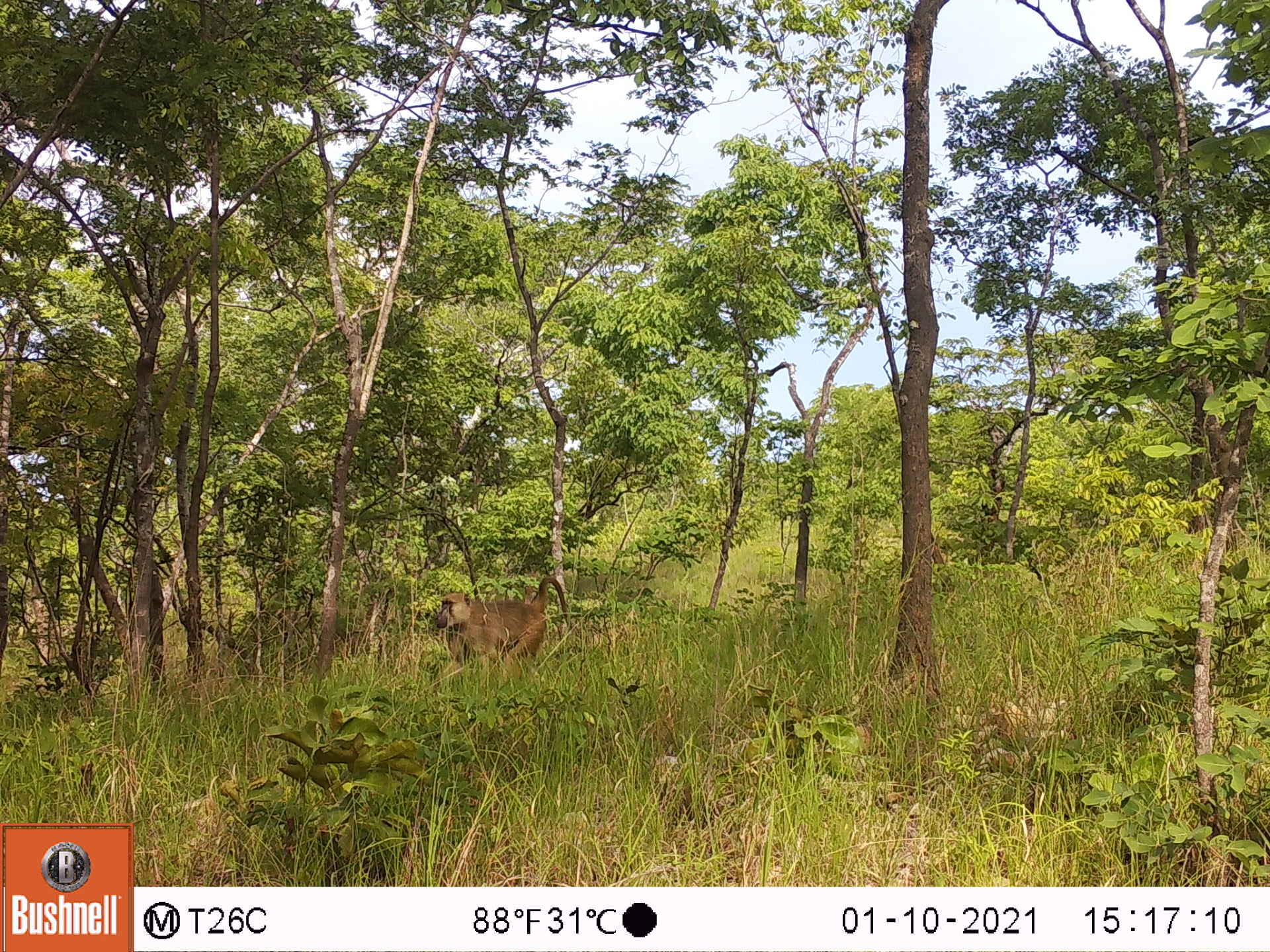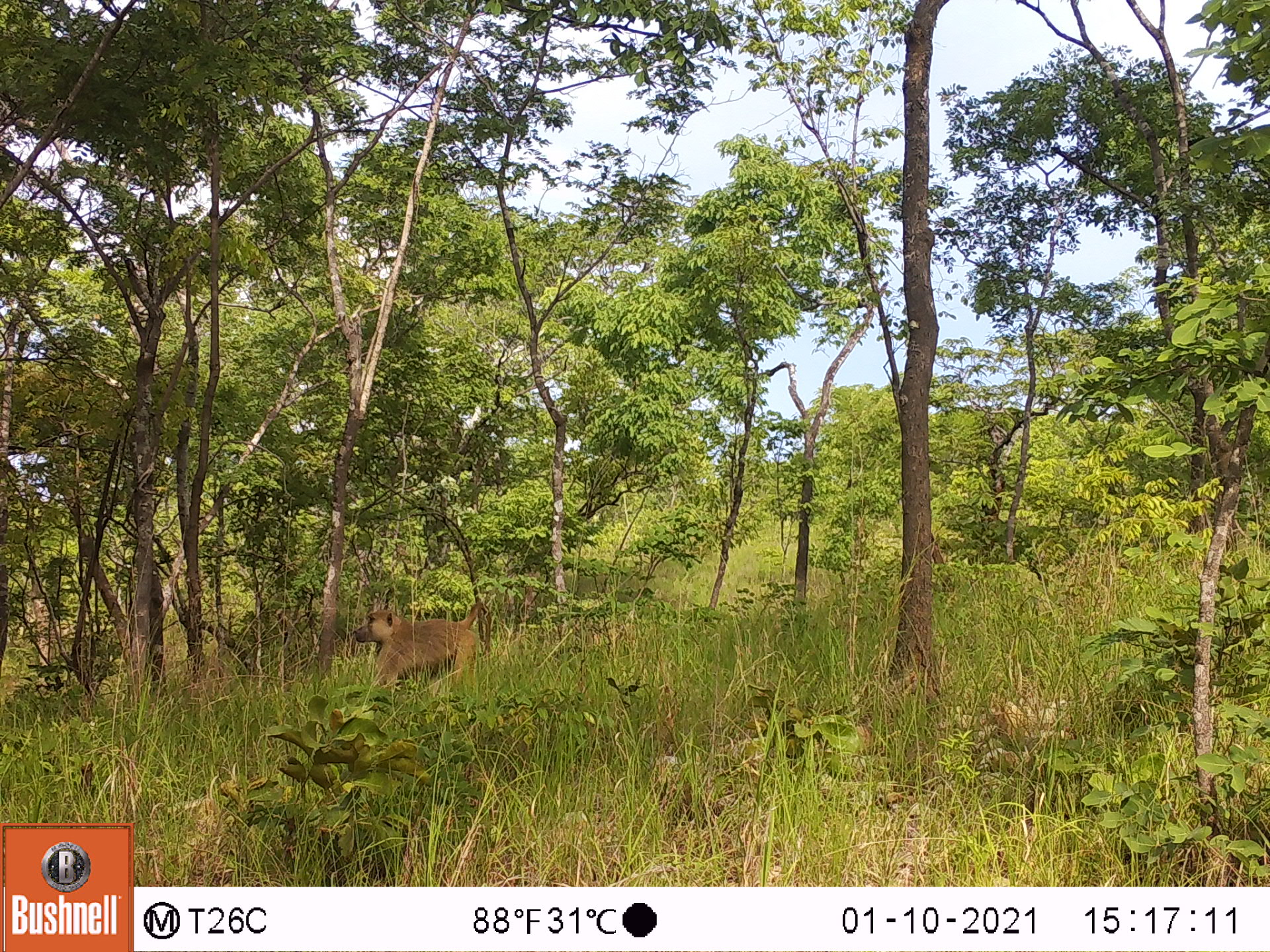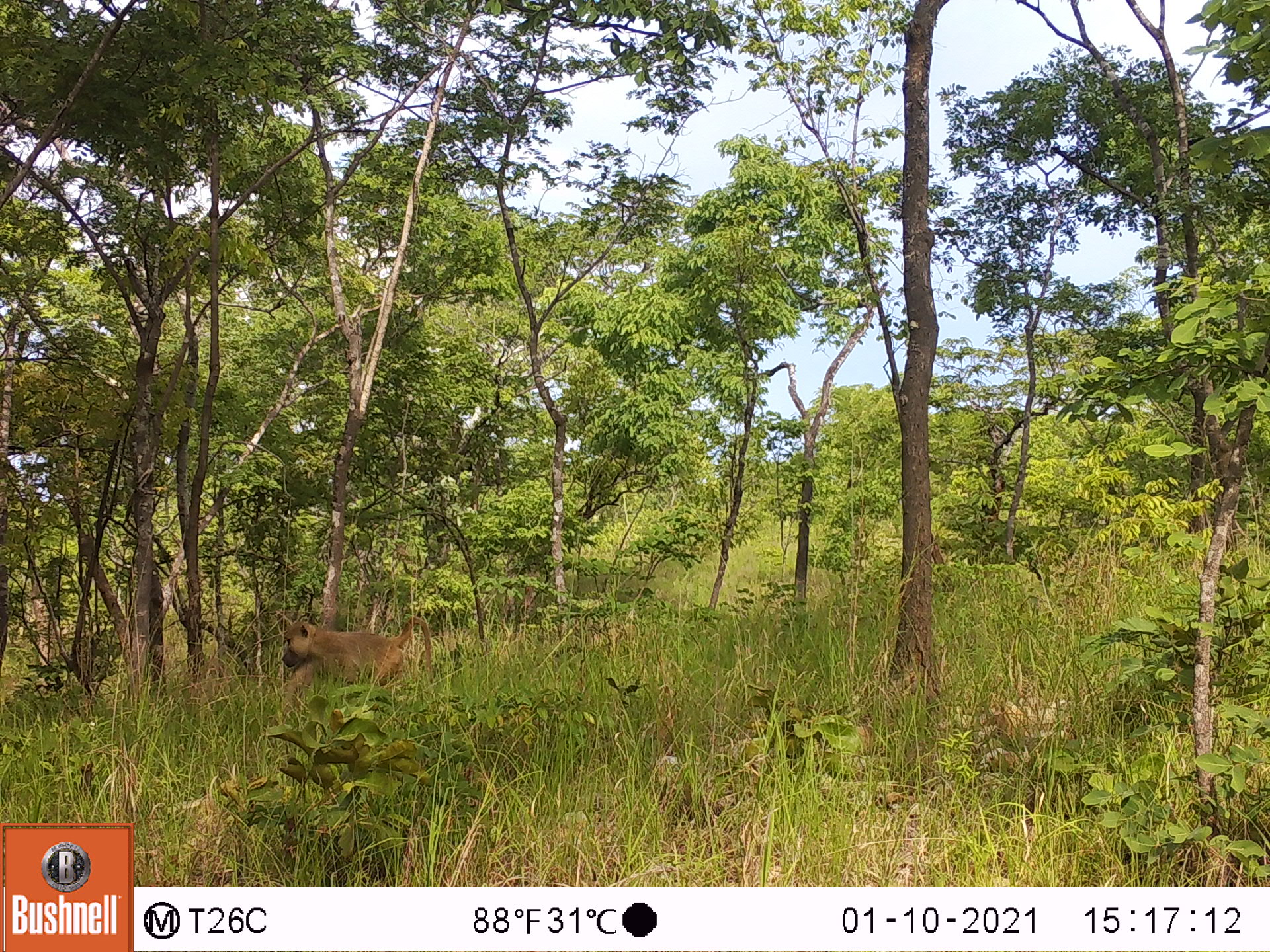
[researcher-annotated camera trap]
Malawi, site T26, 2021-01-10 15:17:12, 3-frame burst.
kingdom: Animalia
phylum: Chordata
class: Mammalia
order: Primates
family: Cercopithecidae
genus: Papio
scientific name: Papio cynocephalus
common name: yellow baboon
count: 1